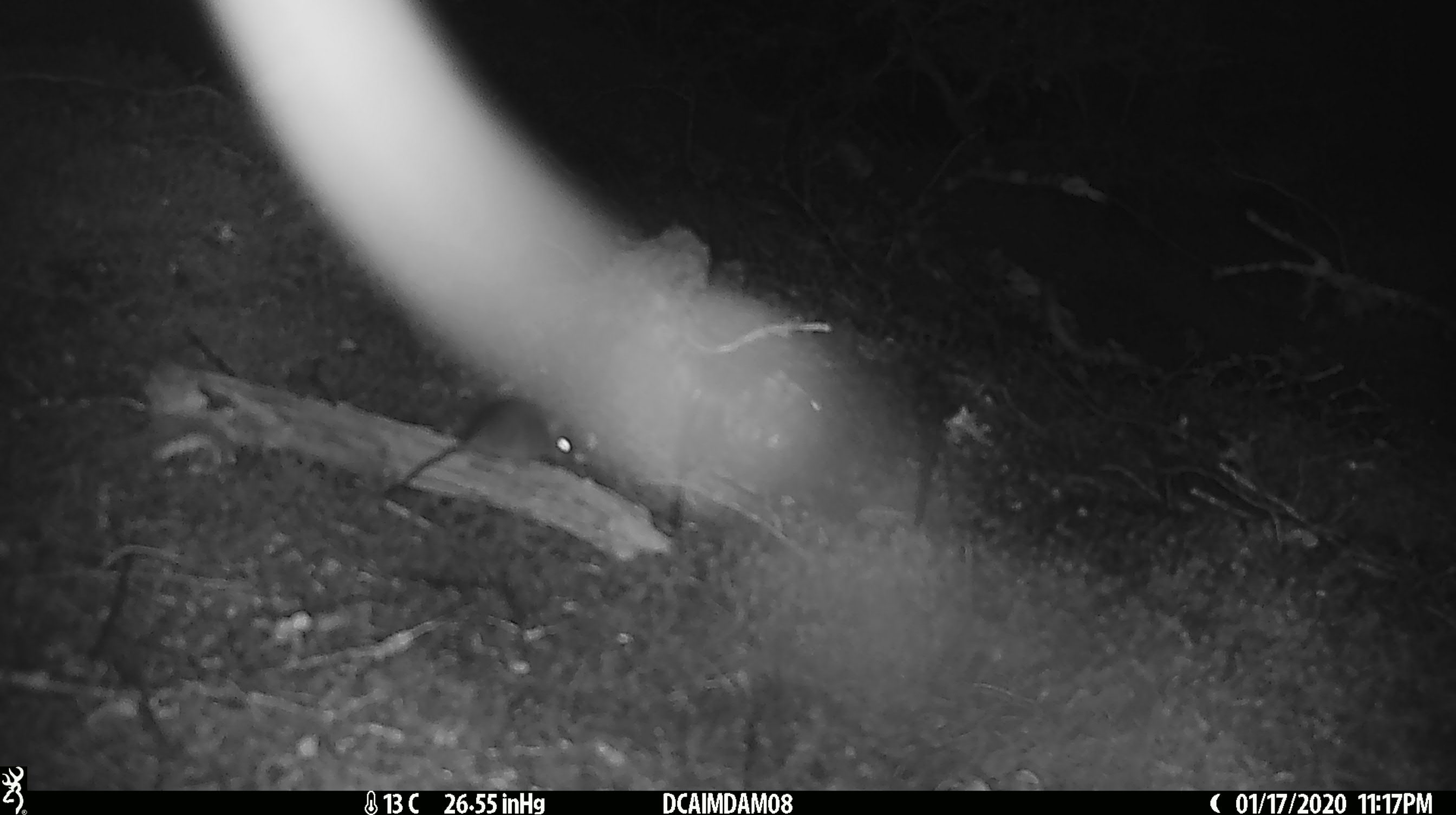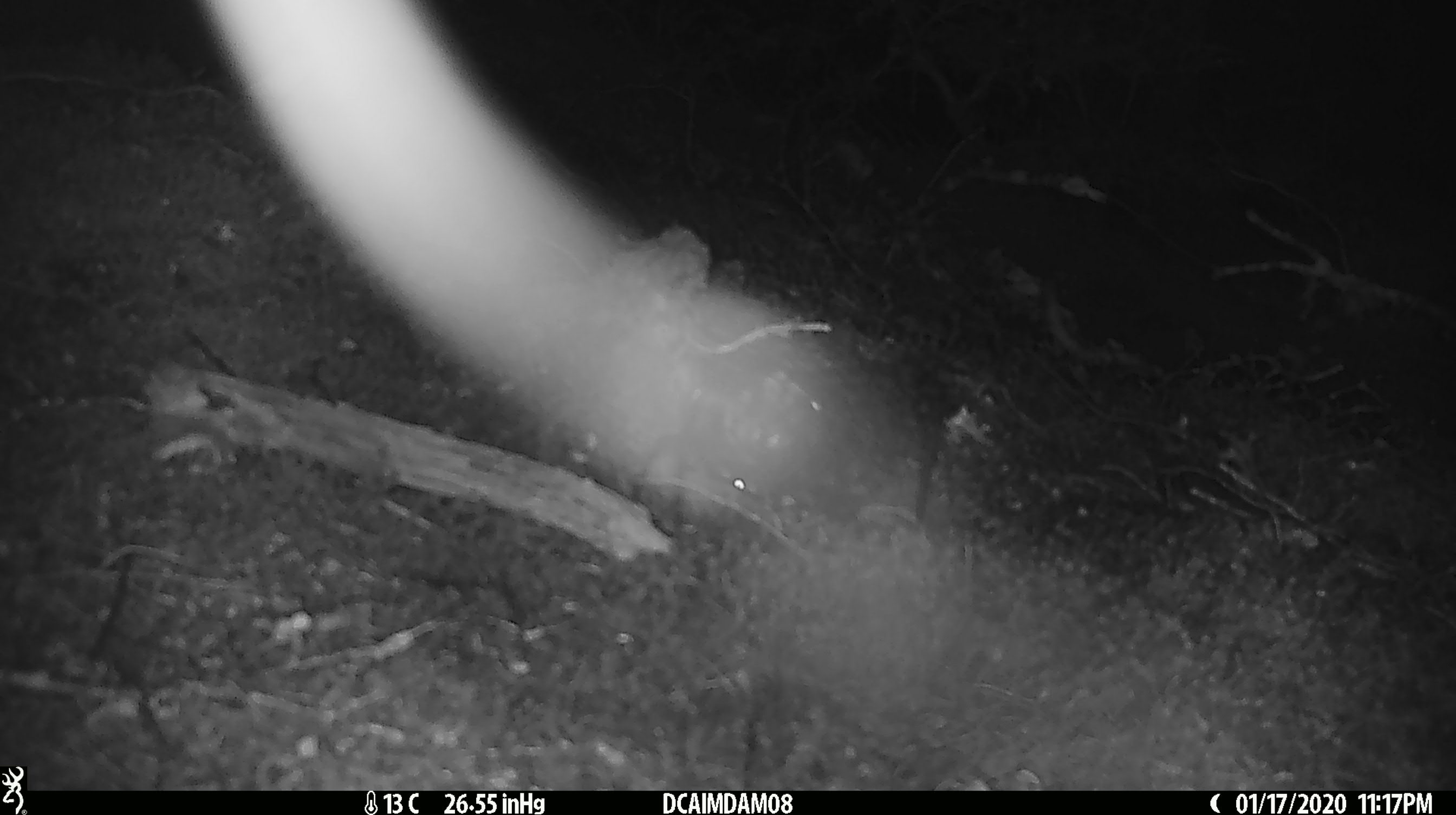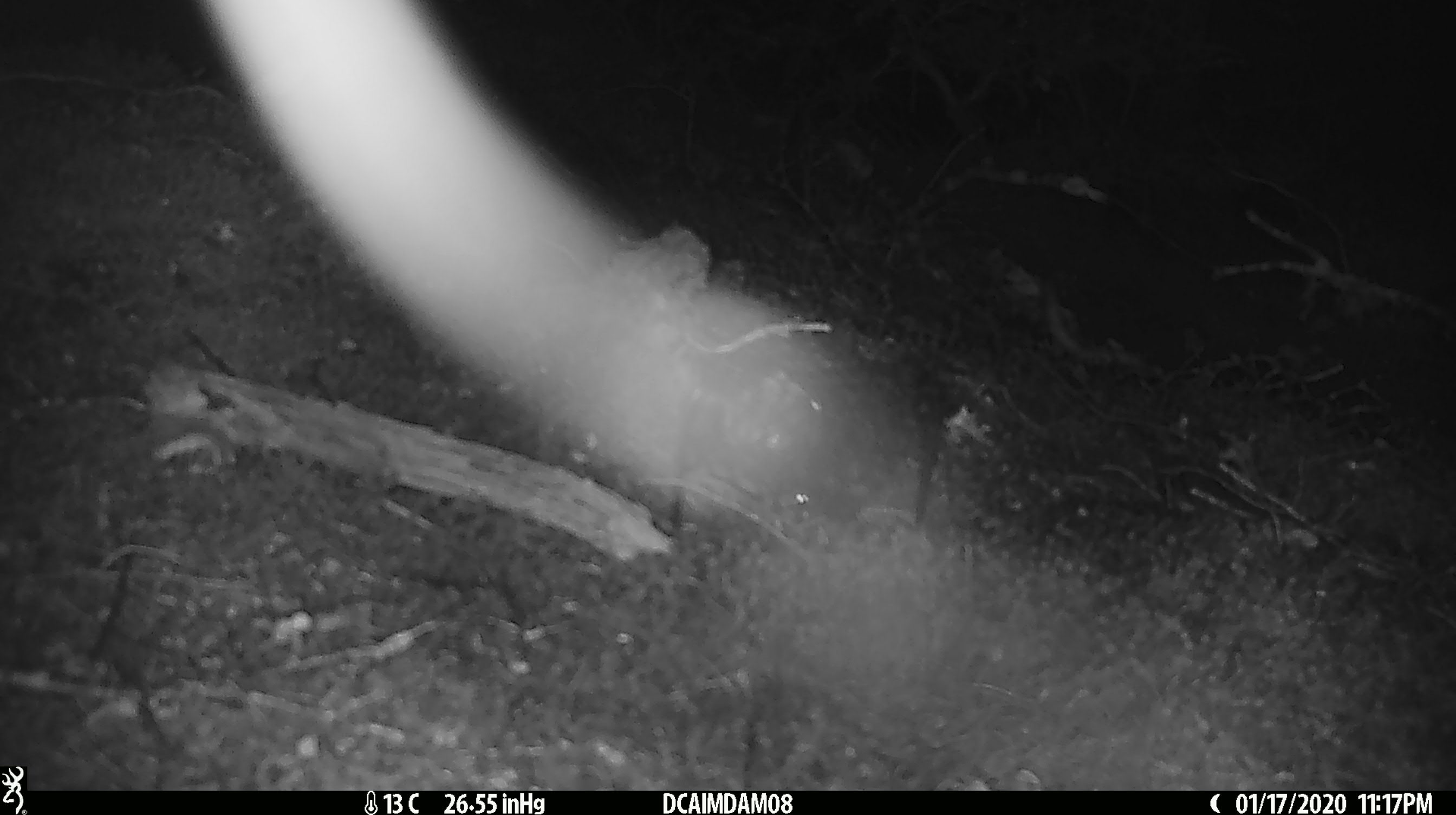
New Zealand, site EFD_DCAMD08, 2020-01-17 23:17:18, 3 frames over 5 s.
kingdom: Animalia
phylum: Chordata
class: Mammalia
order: Rodentia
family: Muridae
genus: Mus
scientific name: Mus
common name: mouse